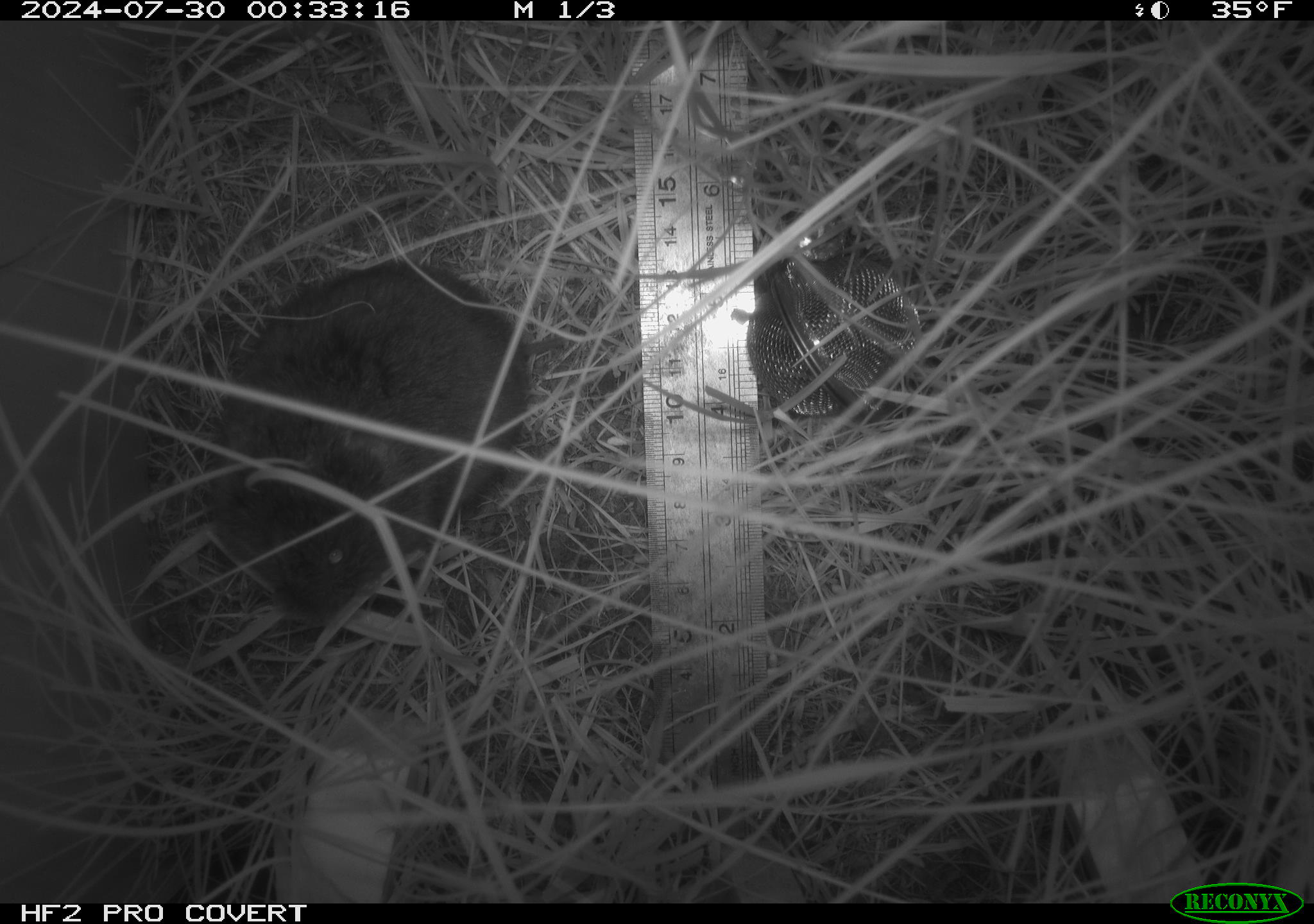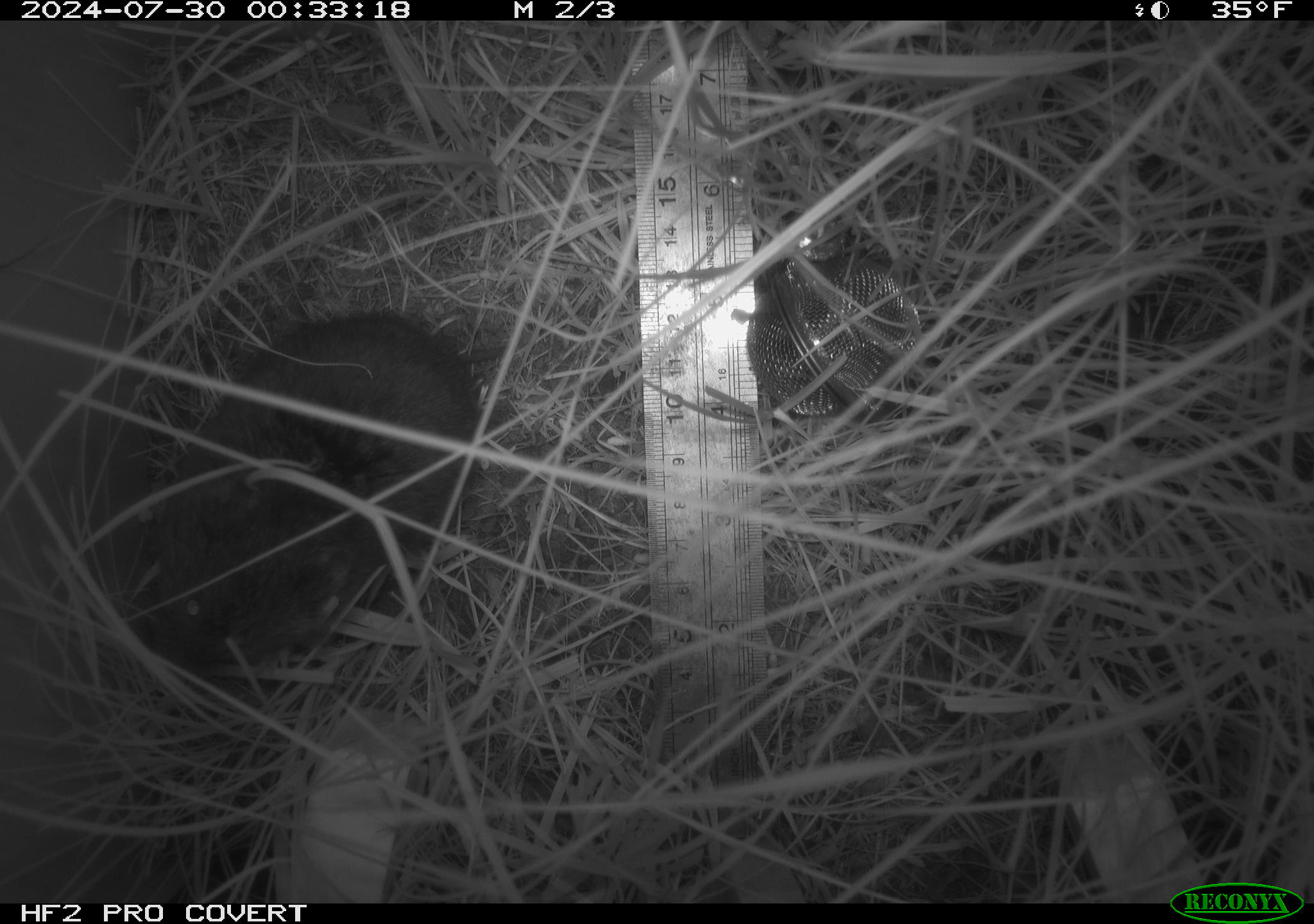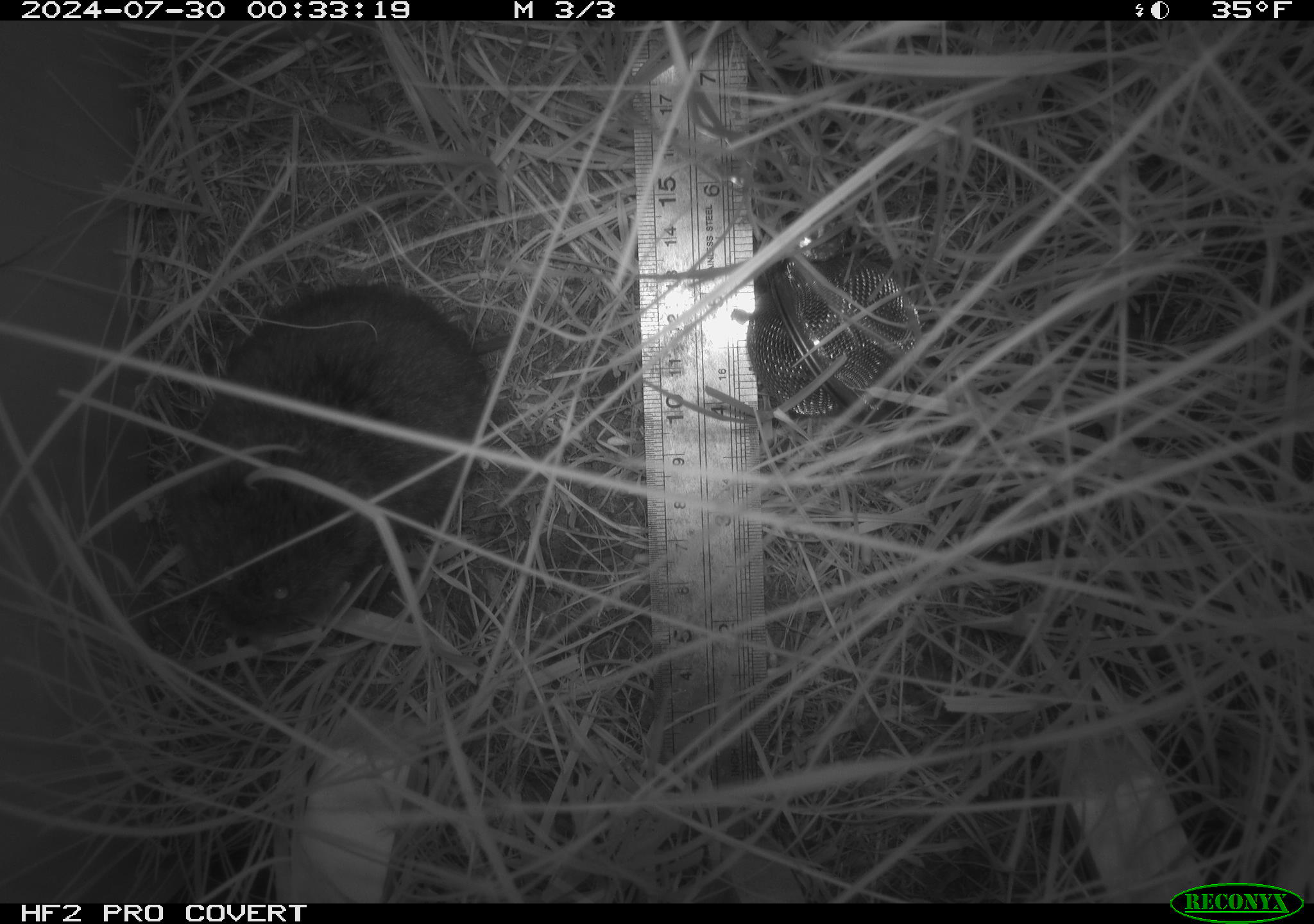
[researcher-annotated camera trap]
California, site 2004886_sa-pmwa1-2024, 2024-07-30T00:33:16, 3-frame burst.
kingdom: Animalia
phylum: Chordata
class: Mammalia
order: Rodentia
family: Cricetidae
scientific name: Arvicolinae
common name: voles, lemmings, and muskrats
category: arvicolinae subfamily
Arvicolinae subfamily (voles, lemmings, and muskrats) (Arvicolinae).